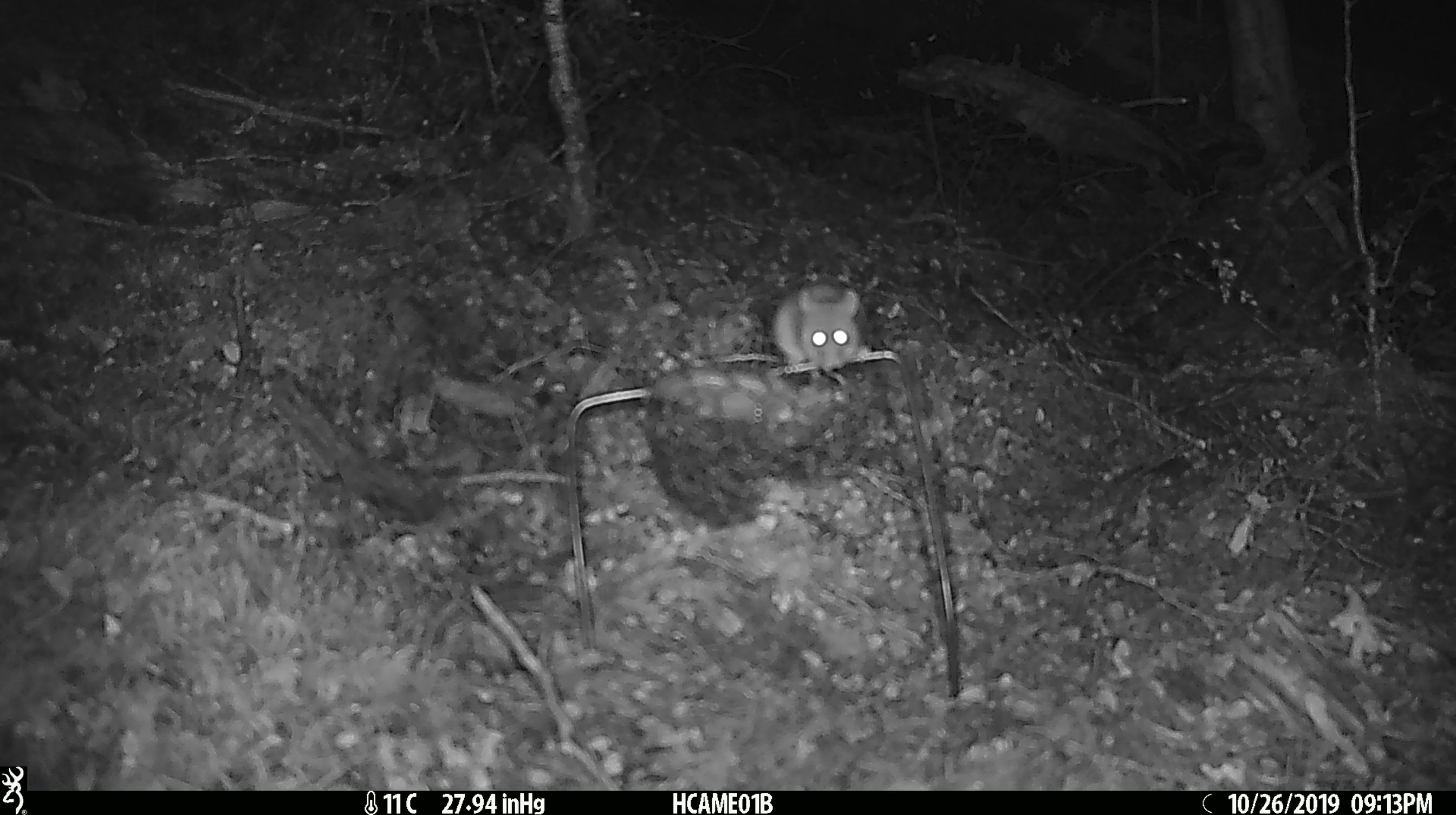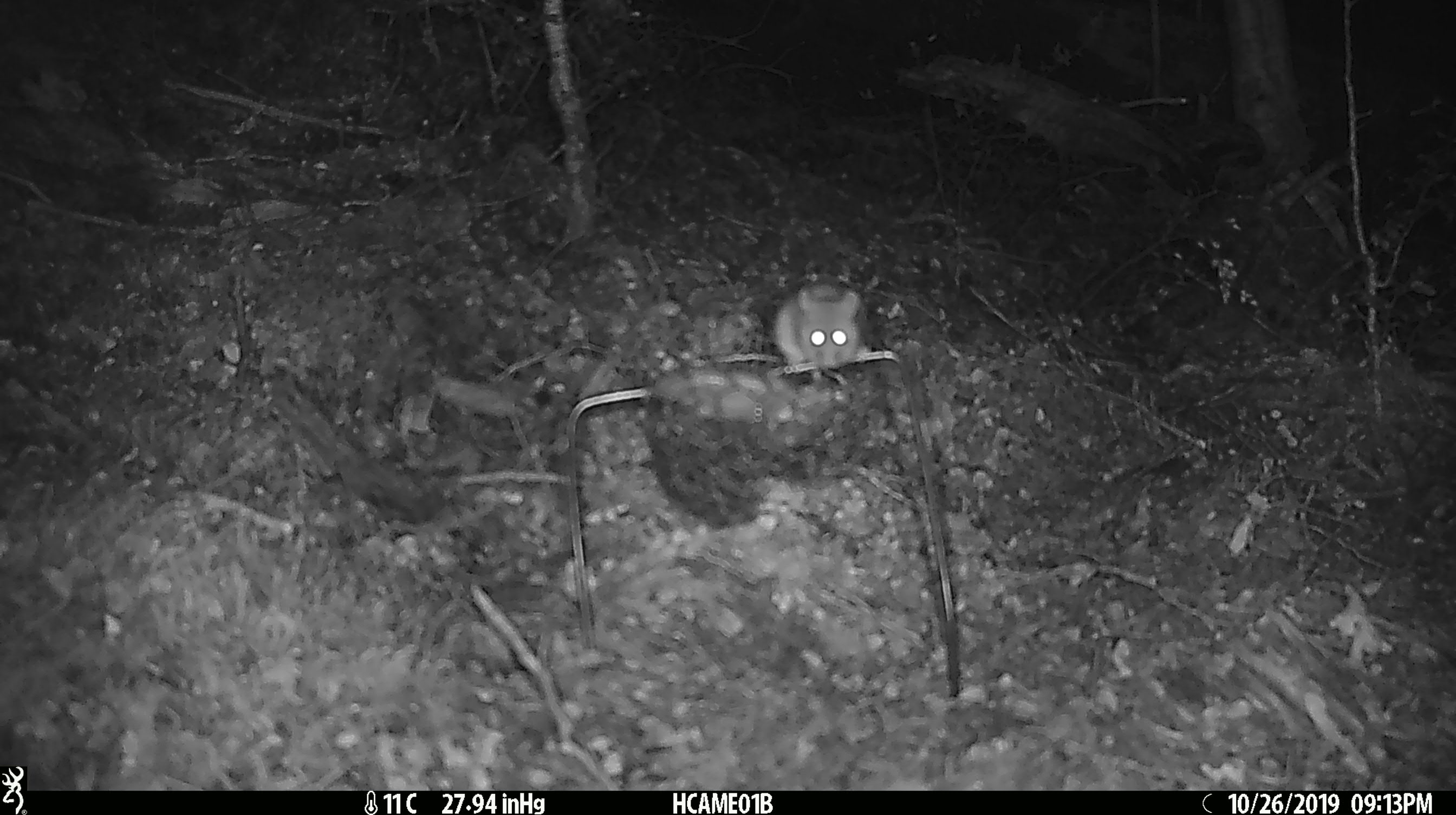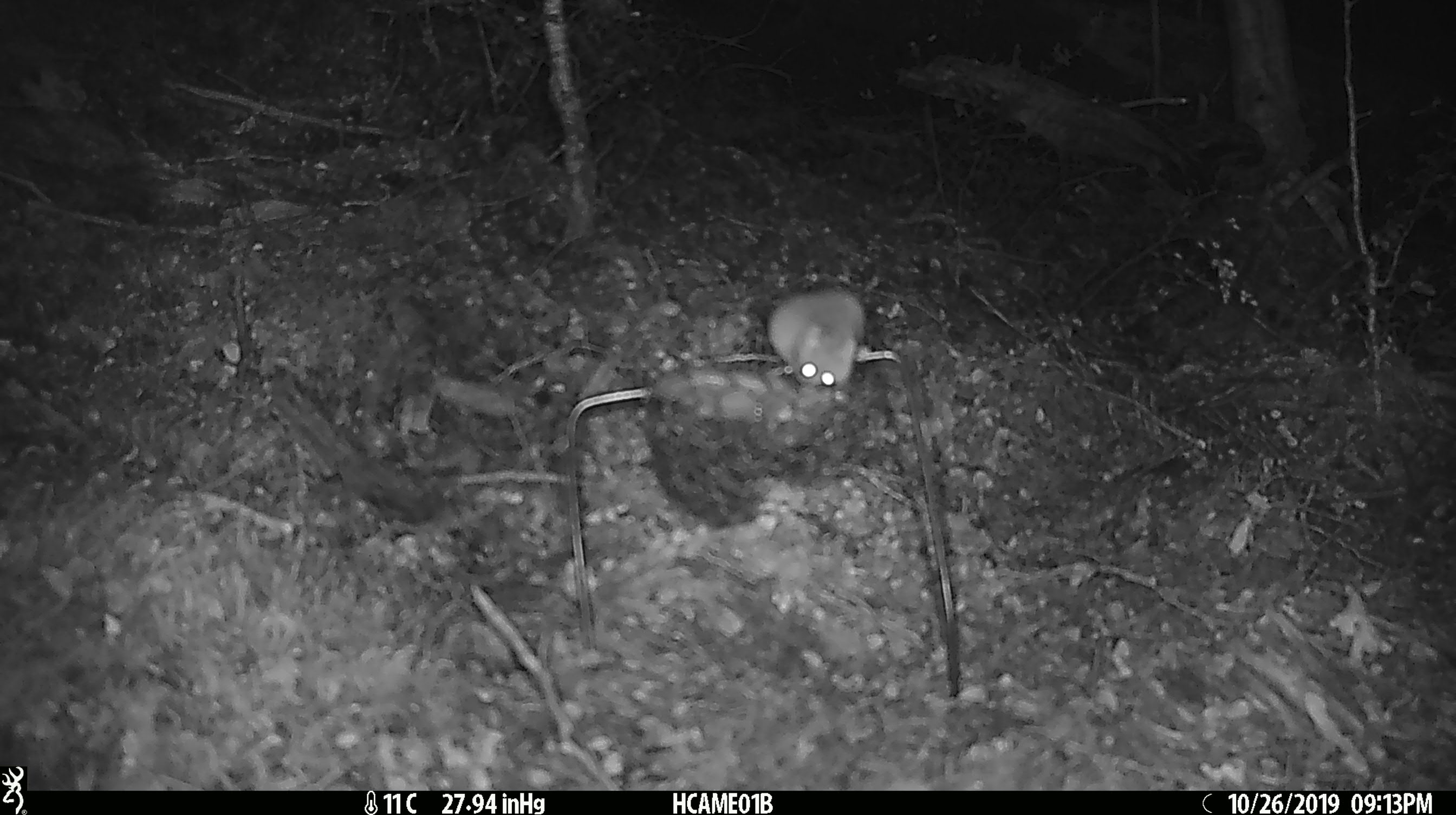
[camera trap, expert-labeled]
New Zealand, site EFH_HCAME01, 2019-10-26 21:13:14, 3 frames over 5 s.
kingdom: Animalia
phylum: Chordata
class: Mammalia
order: Rodentia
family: Muridae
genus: Mus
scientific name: Mus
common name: mouse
Mouse (Mus).